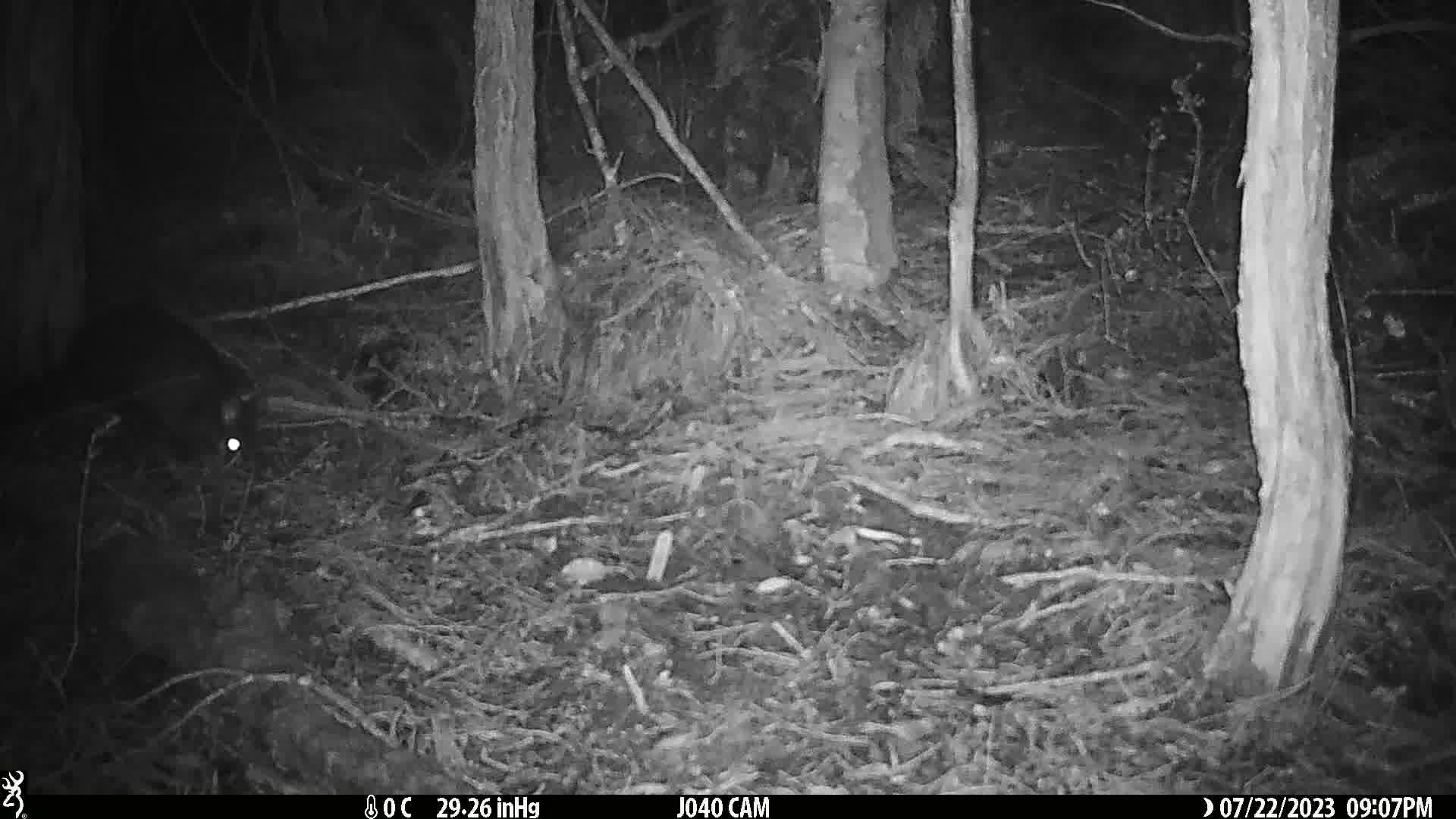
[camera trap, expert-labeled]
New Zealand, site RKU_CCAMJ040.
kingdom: Animalia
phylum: Chordata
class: Mammalia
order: Diprotodontia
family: Phalangeridae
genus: Trichosurus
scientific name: Trichosurus vulpecula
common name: common brushtail possum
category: possum